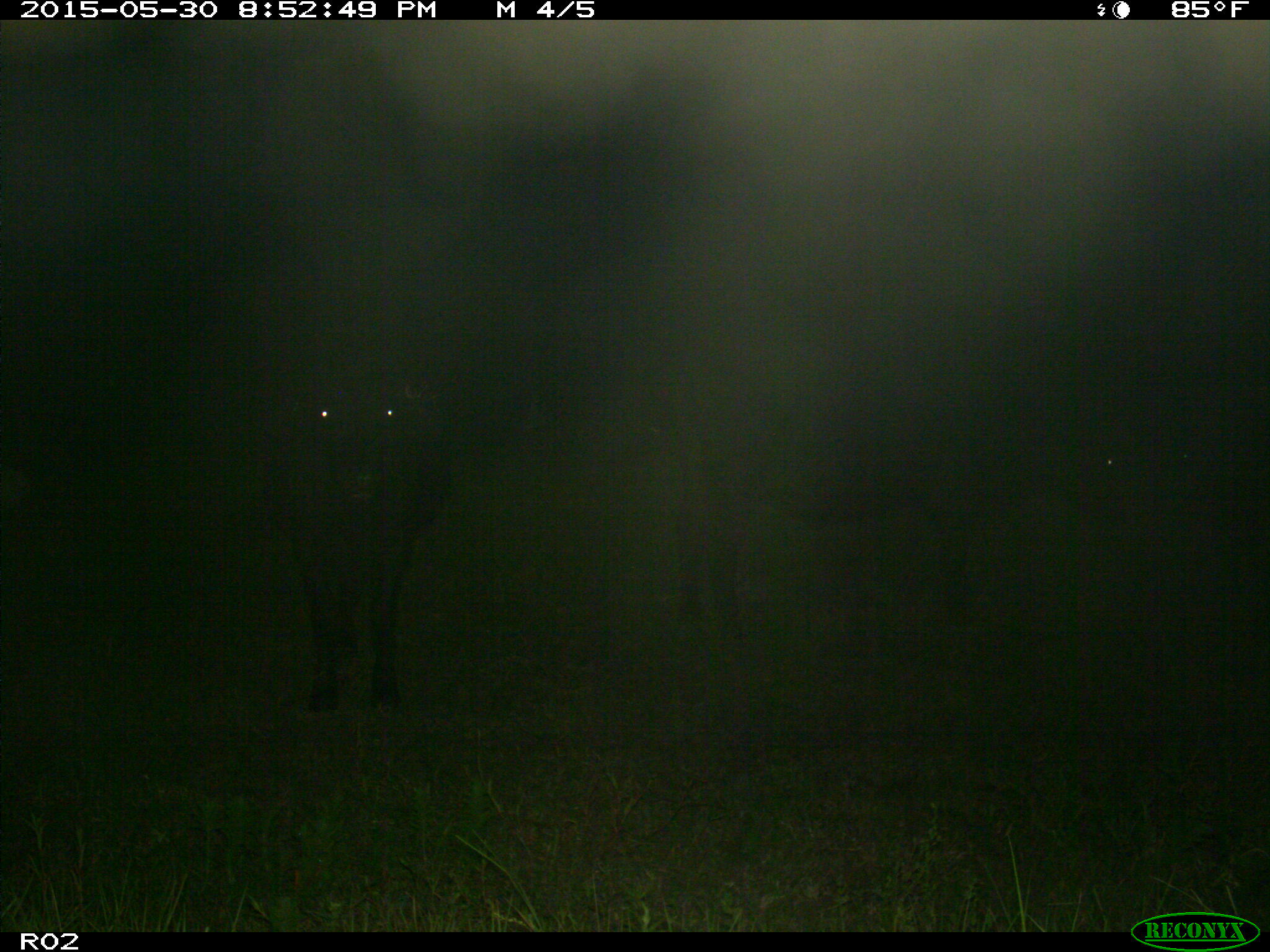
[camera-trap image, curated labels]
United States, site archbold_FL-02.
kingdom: Animalia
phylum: Chordata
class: Mammalia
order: Artiodactyla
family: Bovidae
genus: Bos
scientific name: Bos taurus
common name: domestic cow